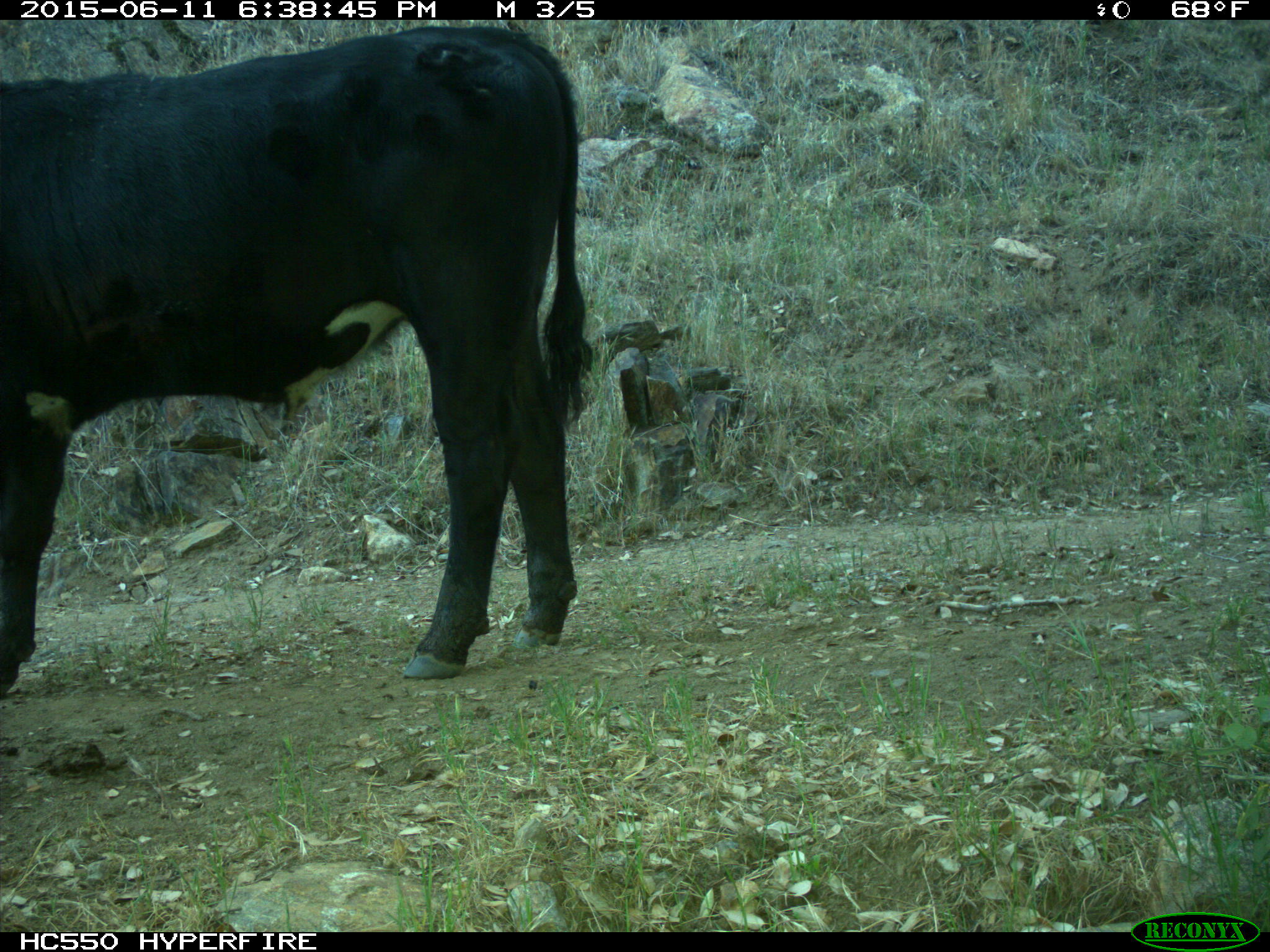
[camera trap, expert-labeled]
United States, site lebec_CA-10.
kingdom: Animalia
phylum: Chordata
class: Mammalia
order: Artiodactyla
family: Bovidae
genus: Bos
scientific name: Bos taurus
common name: domestic cow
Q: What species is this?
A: Bos taurus (domestic cow).